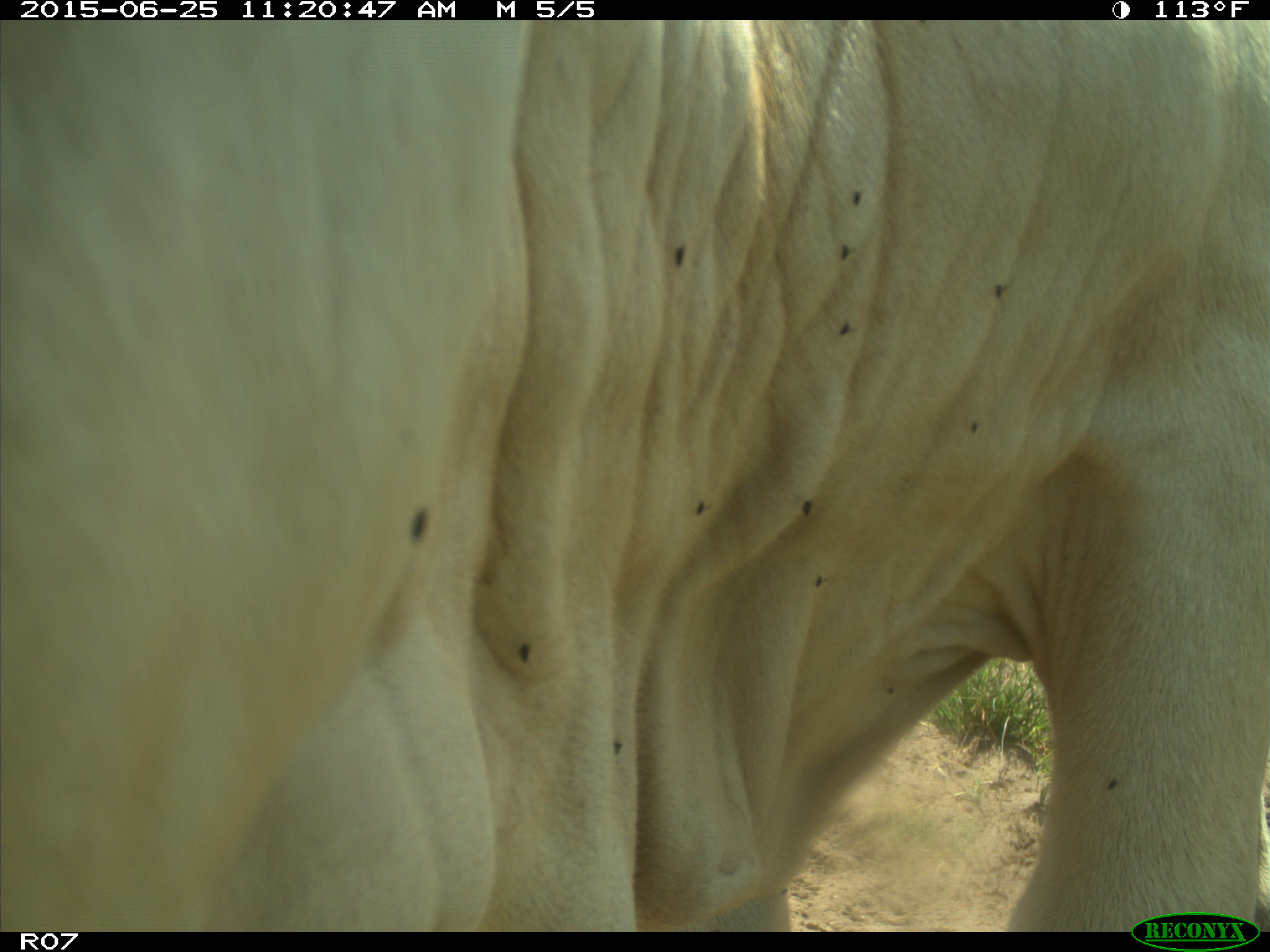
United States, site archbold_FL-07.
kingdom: Animalia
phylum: Chordata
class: Mammalia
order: Artiodactyla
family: Bovidae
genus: Bos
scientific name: Bos taurus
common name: domestic cow